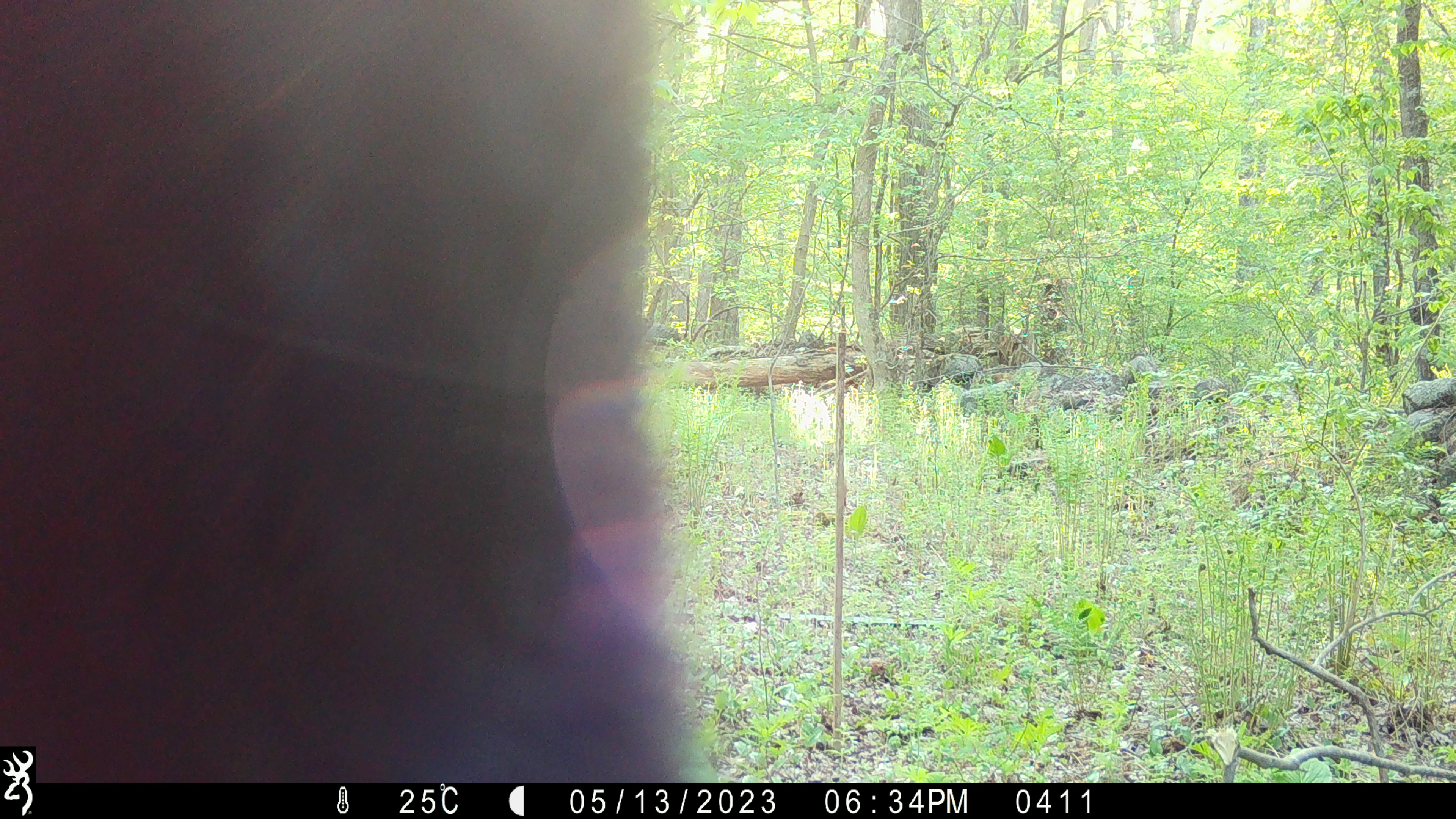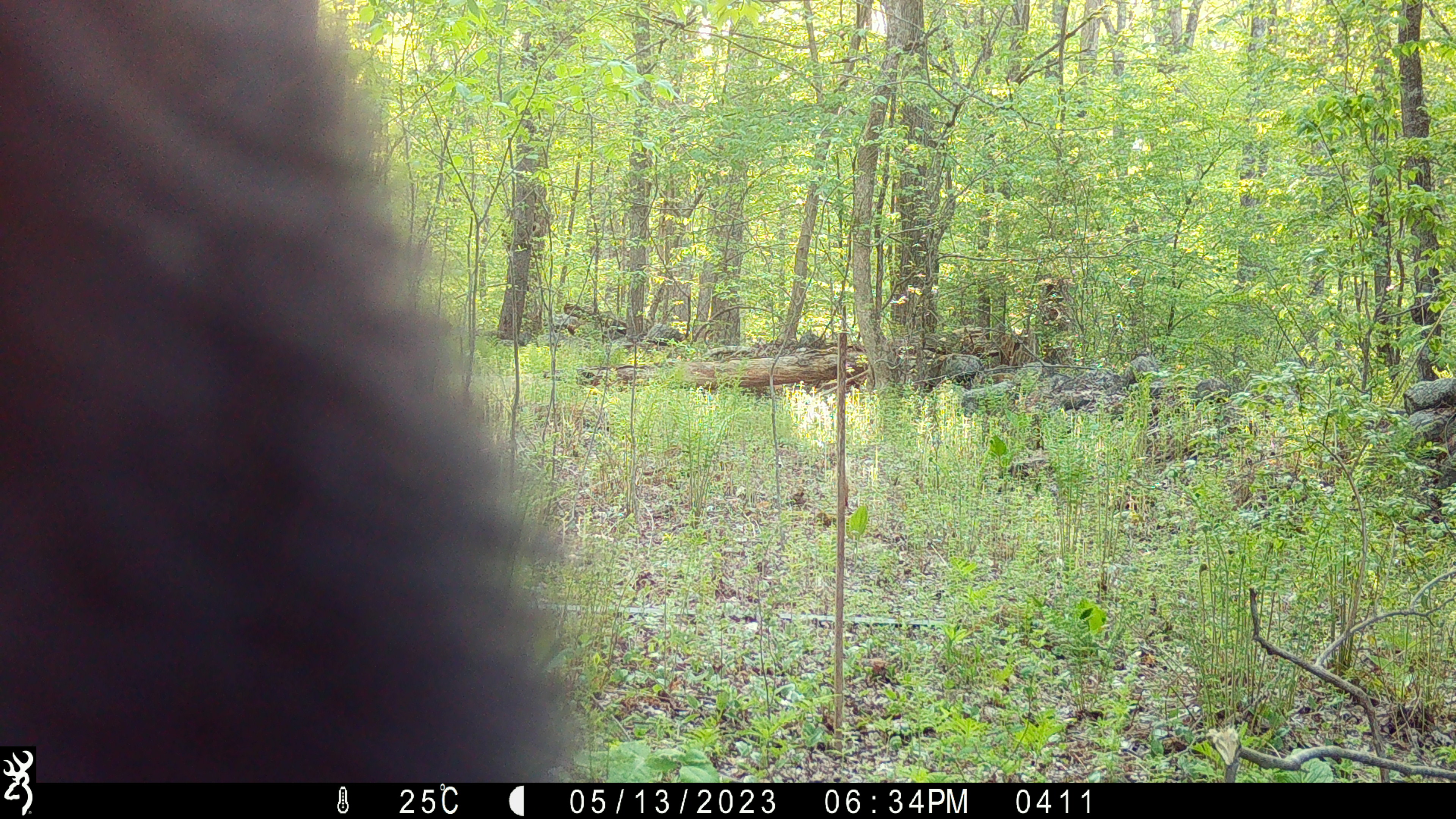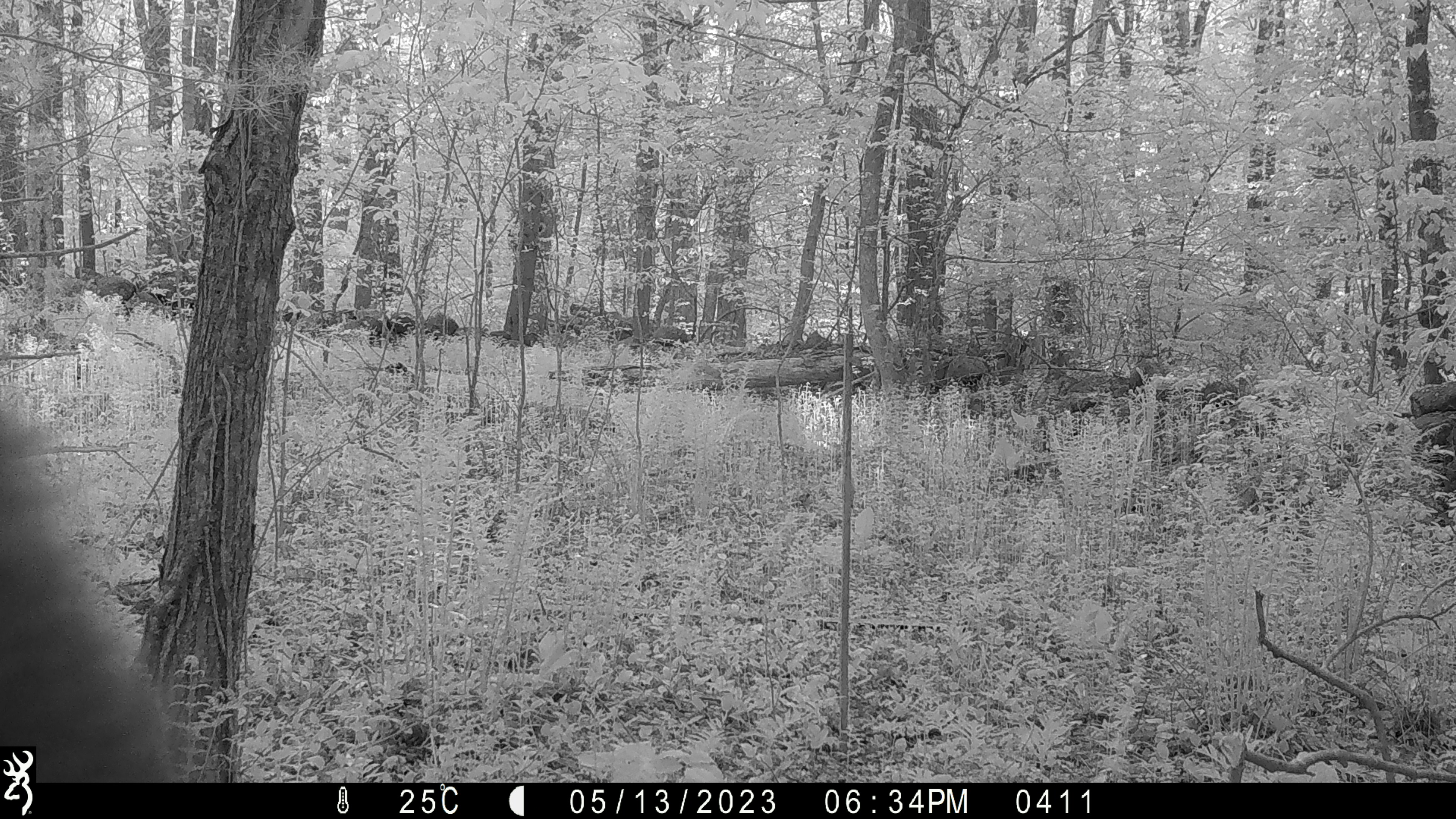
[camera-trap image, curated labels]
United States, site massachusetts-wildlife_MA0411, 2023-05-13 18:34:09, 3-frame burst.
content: unidentified animal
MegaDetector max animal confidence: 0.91